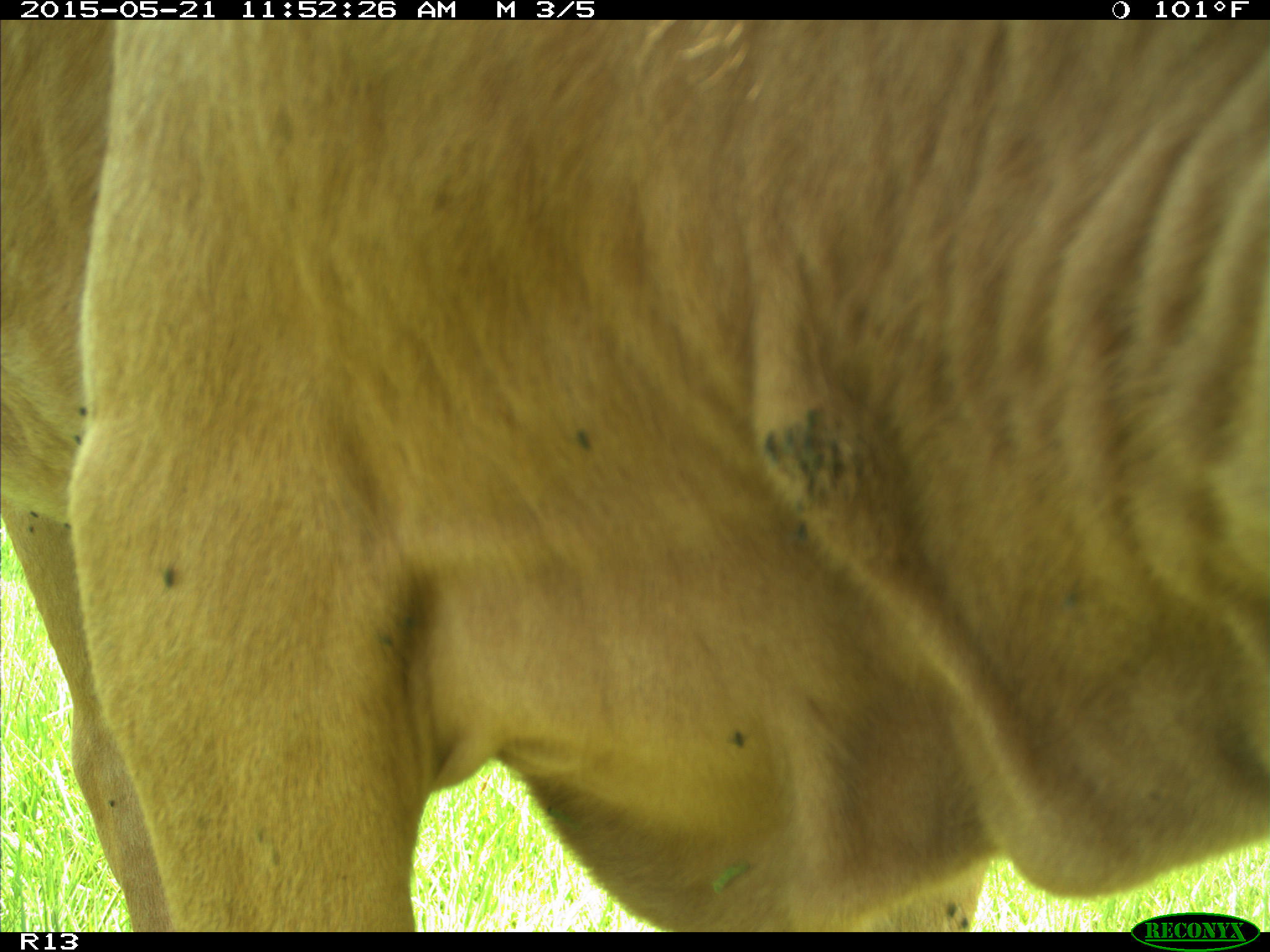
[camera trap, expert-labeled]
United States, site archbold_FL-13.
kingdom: Animalia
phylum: Chordata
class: Mammalia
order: Artiodactyla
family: Bovidae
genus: Bos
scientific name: Bos taurus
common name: domestic cow